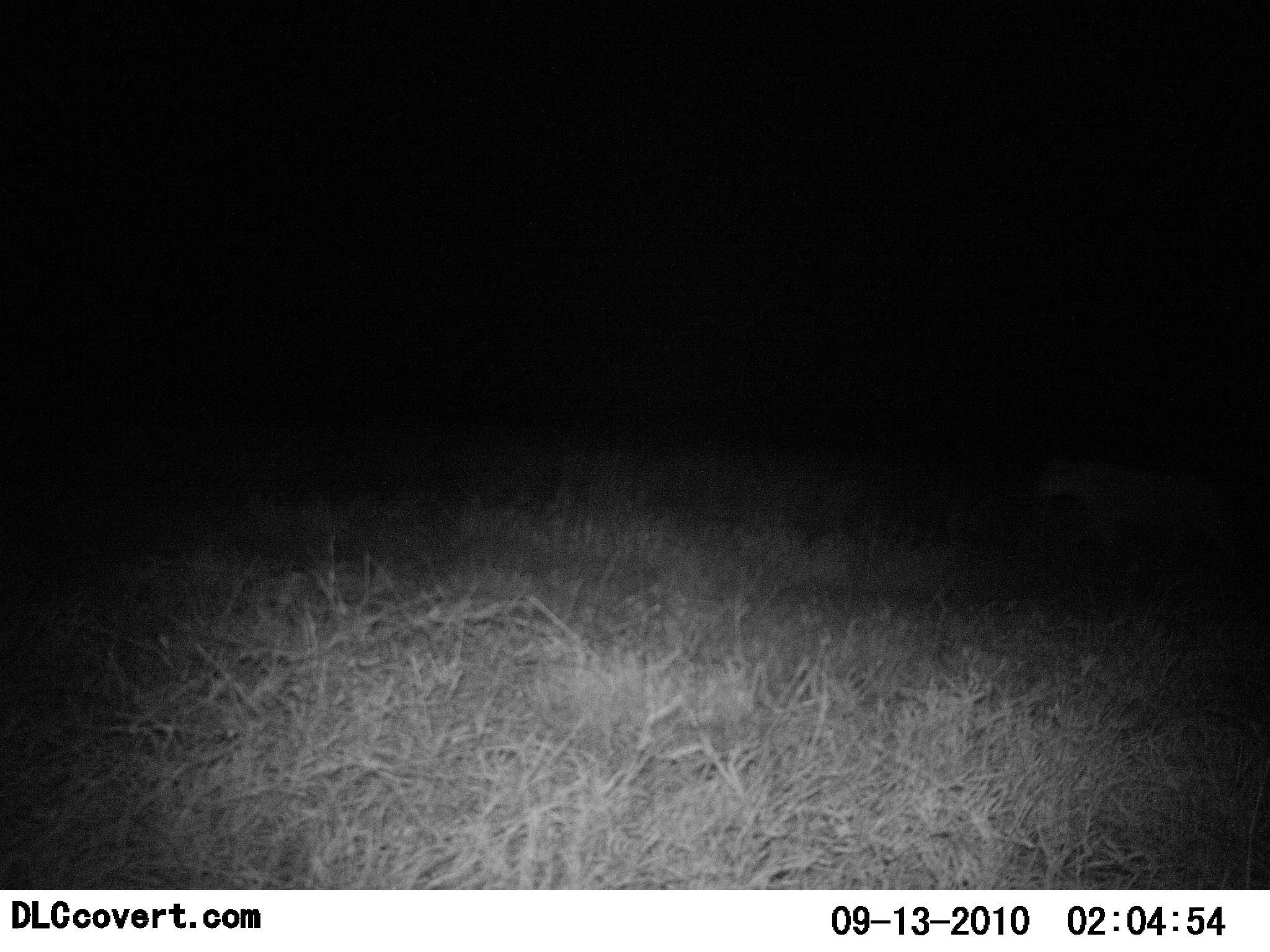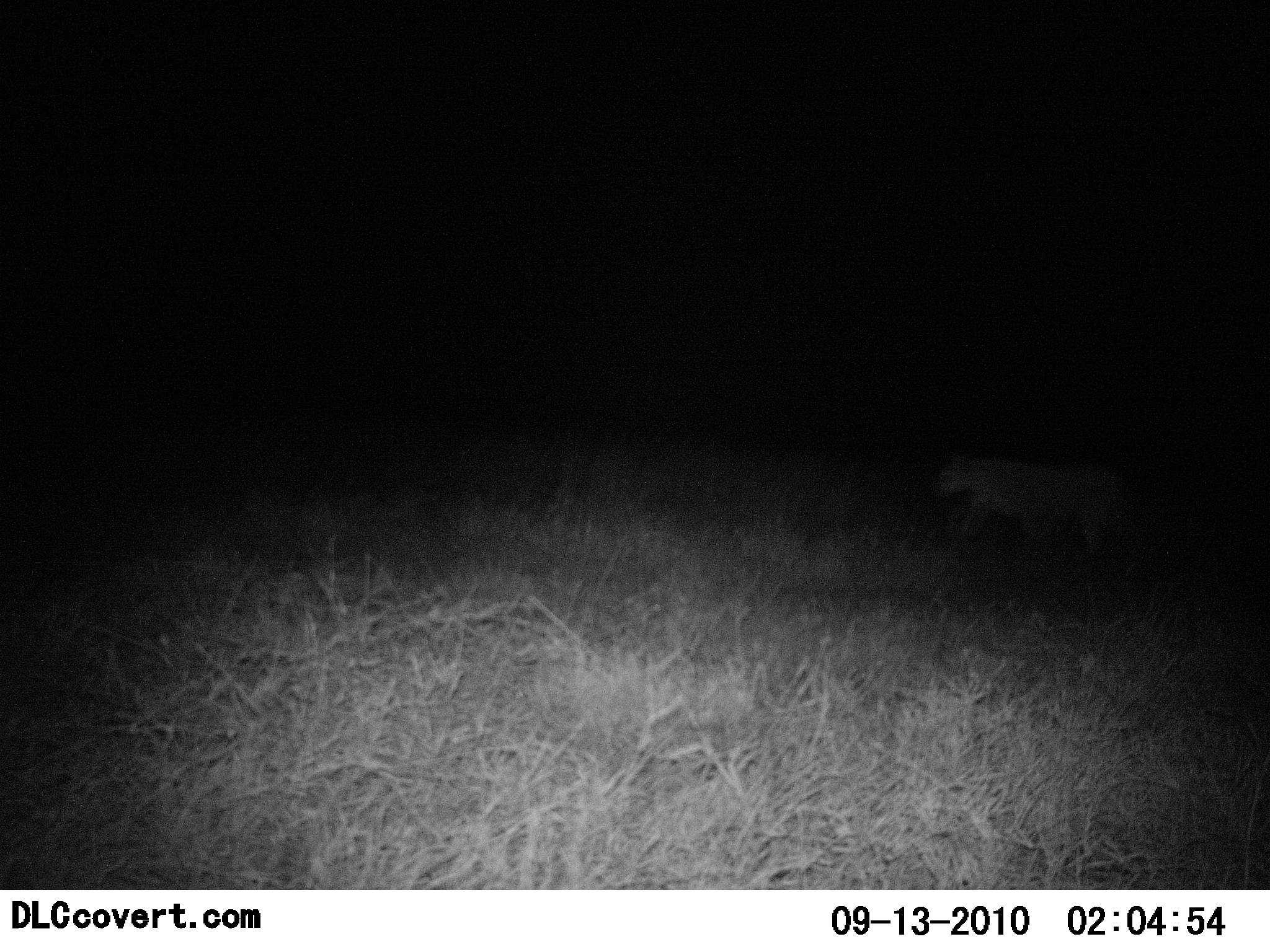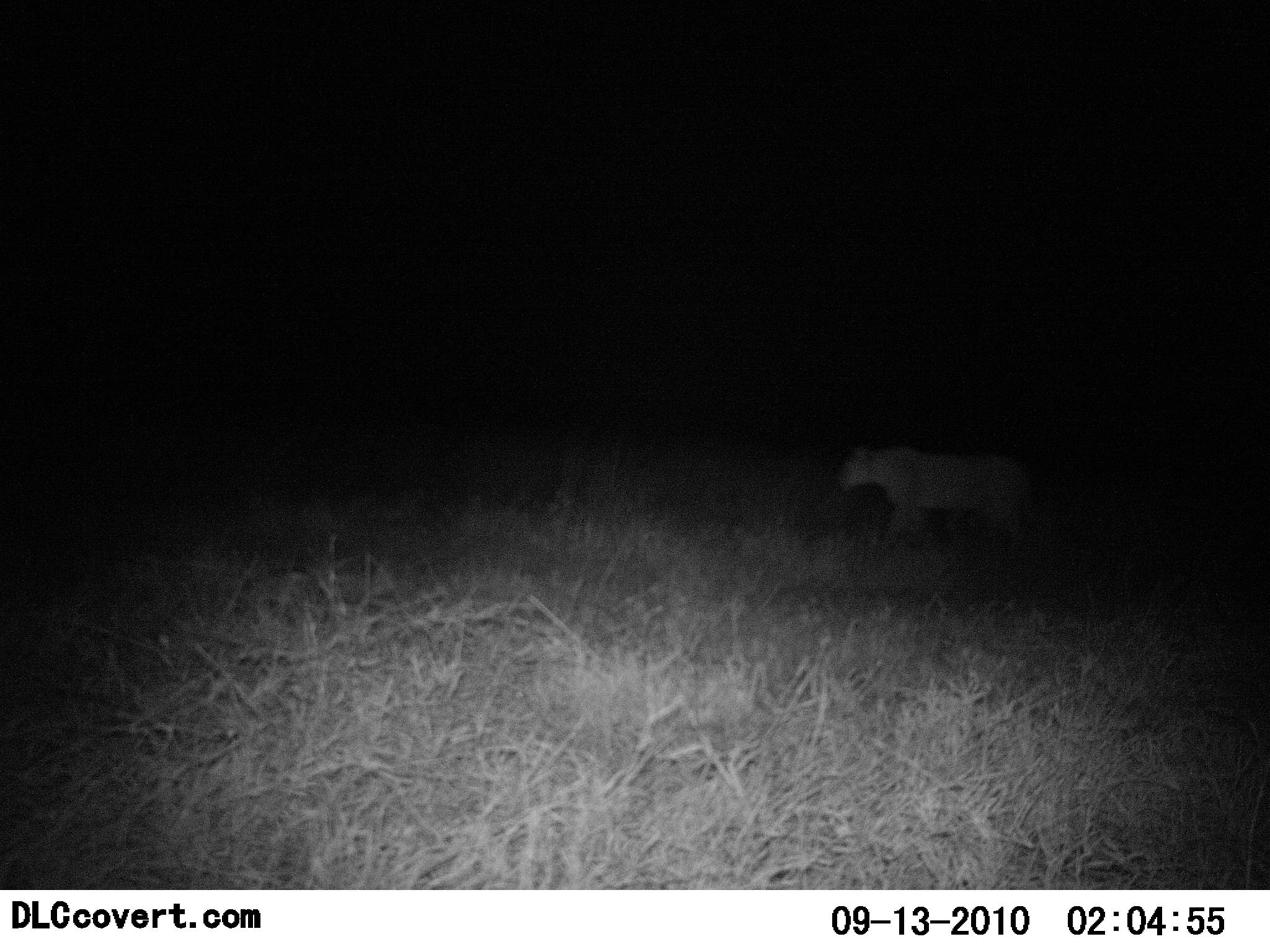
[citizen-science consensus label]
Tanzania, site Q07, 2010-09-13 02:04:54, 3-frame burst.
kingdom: Animalia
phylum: Chordata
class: Mammalia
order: Carnivora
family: Felidae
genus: Panthera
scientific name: Panthera leo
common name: lion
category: lionfemale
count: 1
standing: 0%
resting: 0%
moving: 100%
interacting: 0%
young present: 0%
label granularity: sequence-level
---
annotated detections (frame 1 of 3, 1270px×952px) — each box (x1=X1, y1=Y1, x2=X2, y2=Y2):
animal: (x1=1034, y1=456, x2=1242, y2=563)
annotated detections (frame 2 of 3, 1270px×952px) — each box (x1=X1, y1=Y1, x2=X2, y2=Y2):
animal: (x1=935, y1=454, x2=1147, y2=560)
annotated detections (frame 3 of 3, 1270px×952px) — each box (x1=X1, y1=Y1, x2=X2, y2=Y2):
animal: (x1=834, y1=443, x2=1045, y2=555)